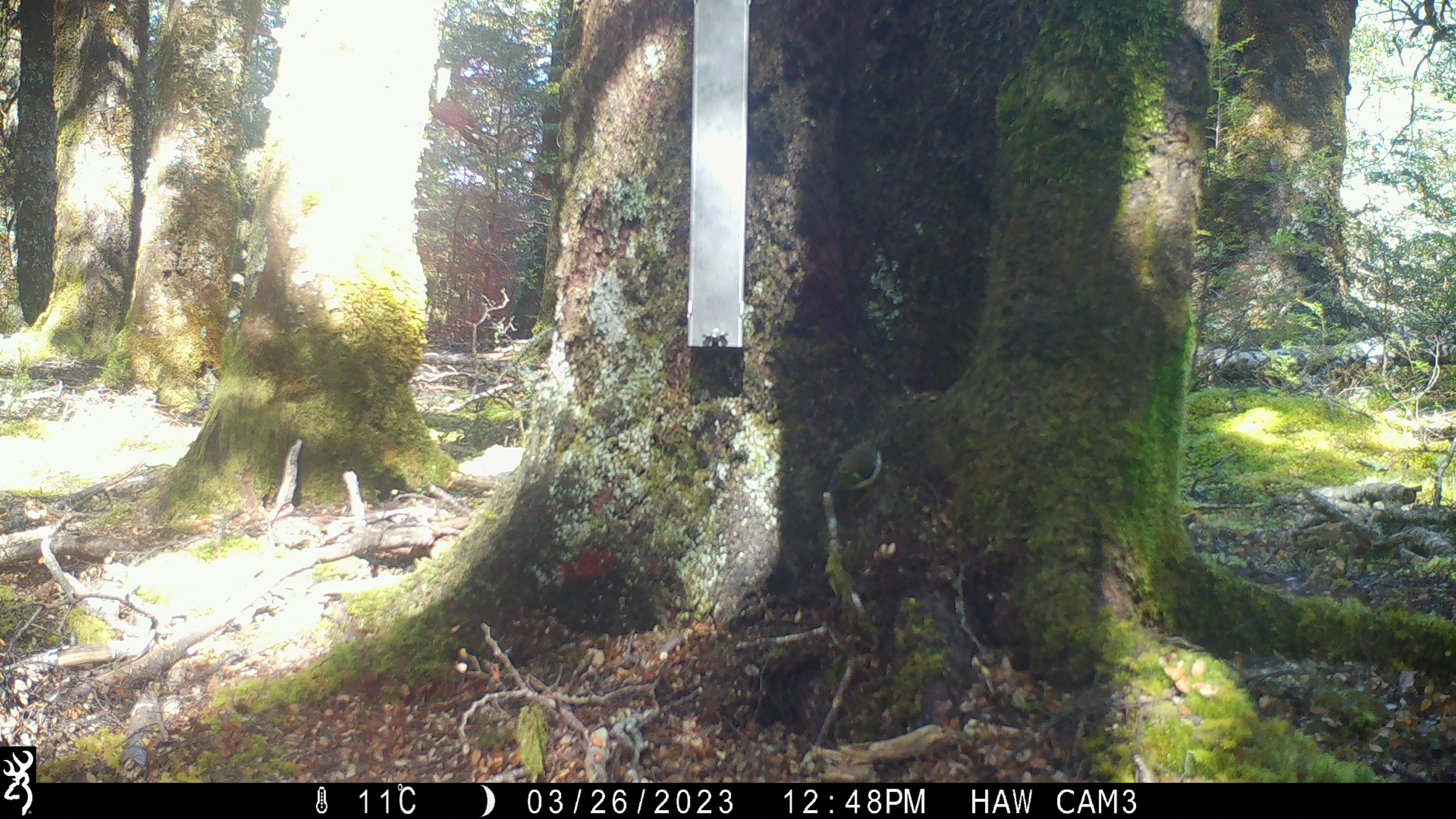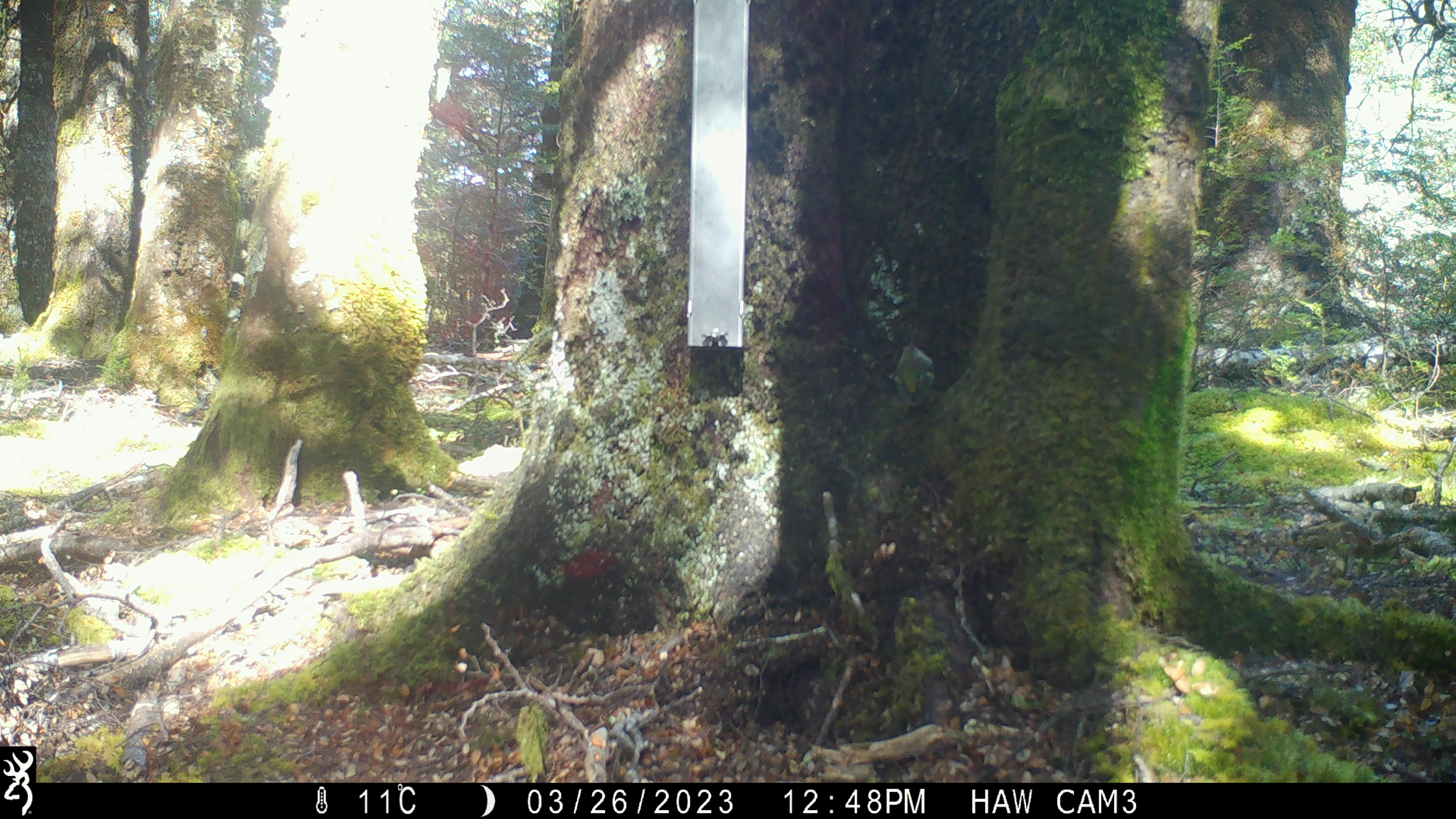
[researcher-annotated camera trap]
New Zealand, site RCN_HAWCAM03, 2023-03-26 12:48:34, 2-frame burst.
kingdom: Animalia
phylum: Chordata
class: Aves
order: Passeriformes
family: Acanthisittidae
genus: Acanthisitta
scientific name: Acanthisitta chloris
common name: rifleman